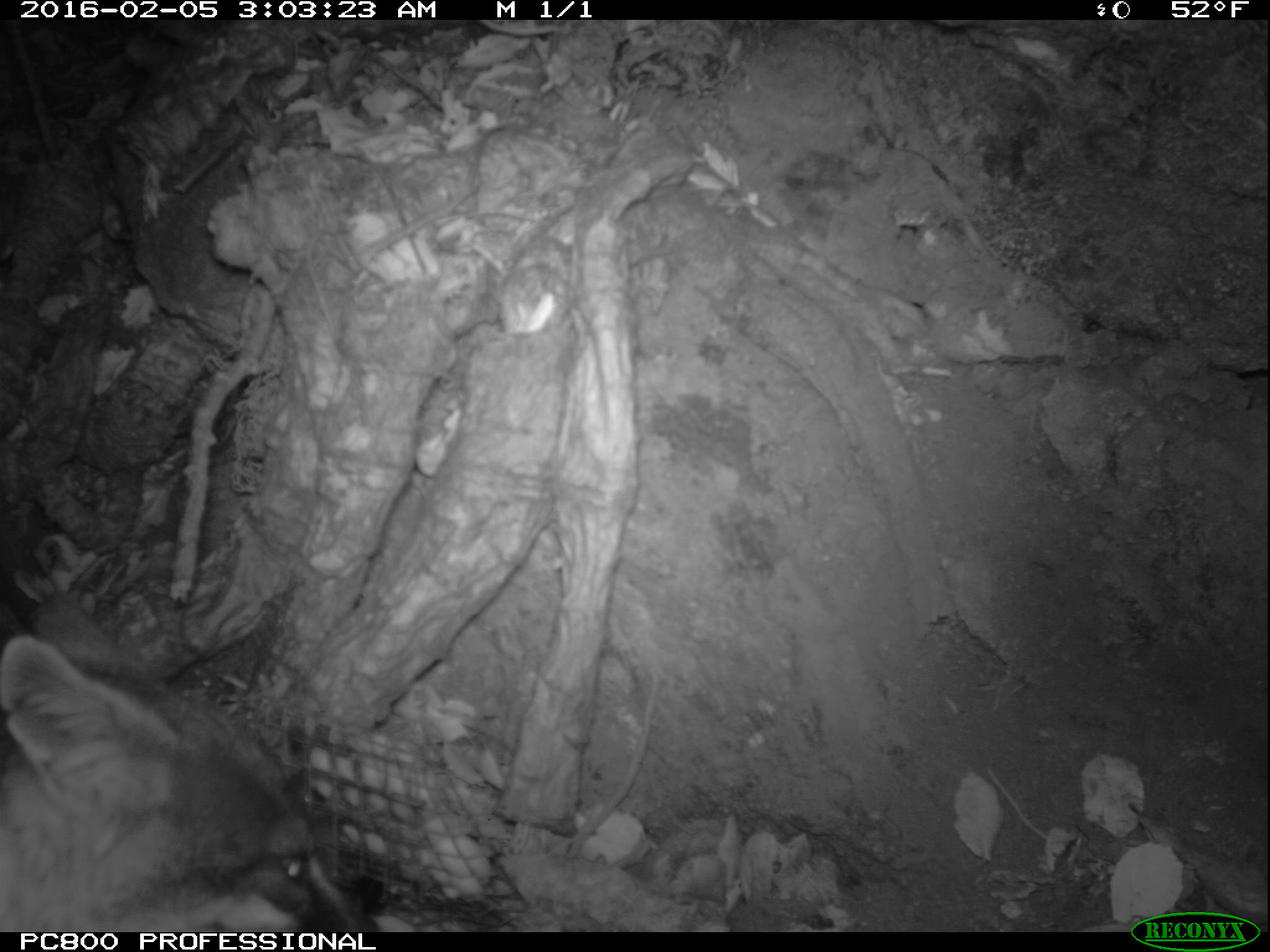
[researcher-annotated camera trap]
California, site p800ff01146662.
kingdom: Animalia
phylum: Chordata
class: Mammalia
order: Carnivora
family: Canidae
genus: Urocyon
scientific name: Urocyon littoralis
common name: island fox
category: fox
Fox (island fox) (Urocyon littoralis).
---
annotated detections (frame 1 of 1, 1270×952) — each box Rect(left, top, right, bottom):
fox: Rect(0, 601, 381, 930)